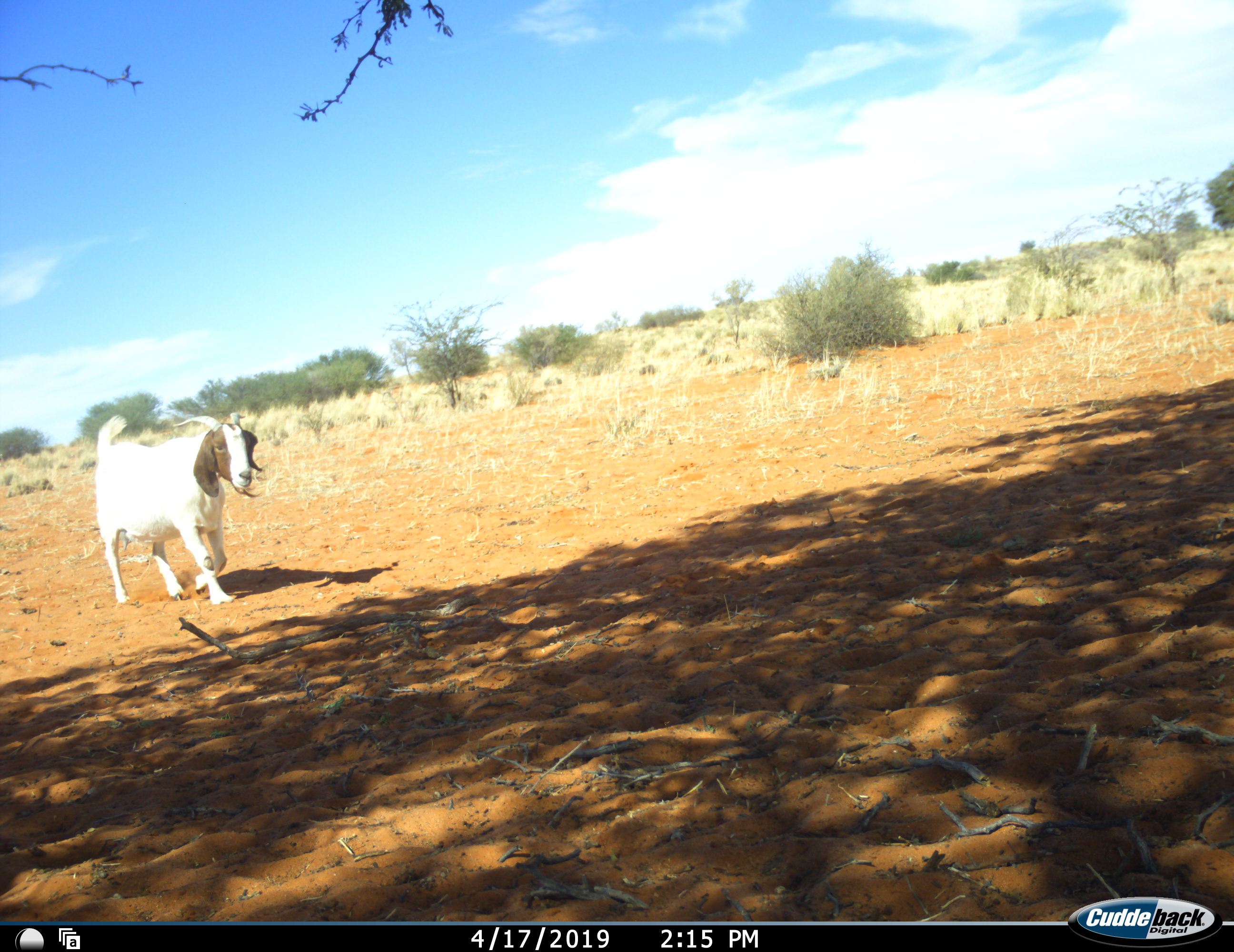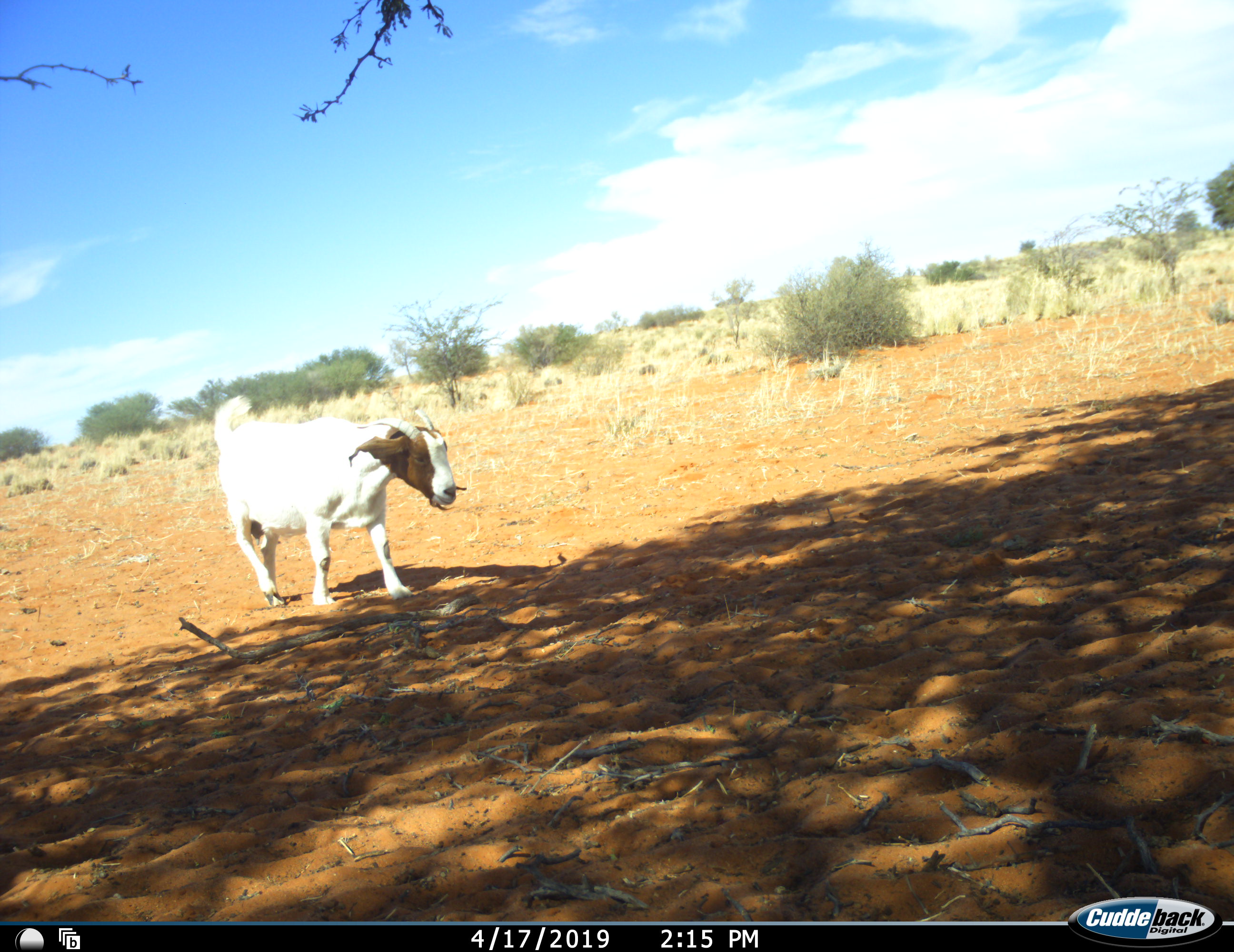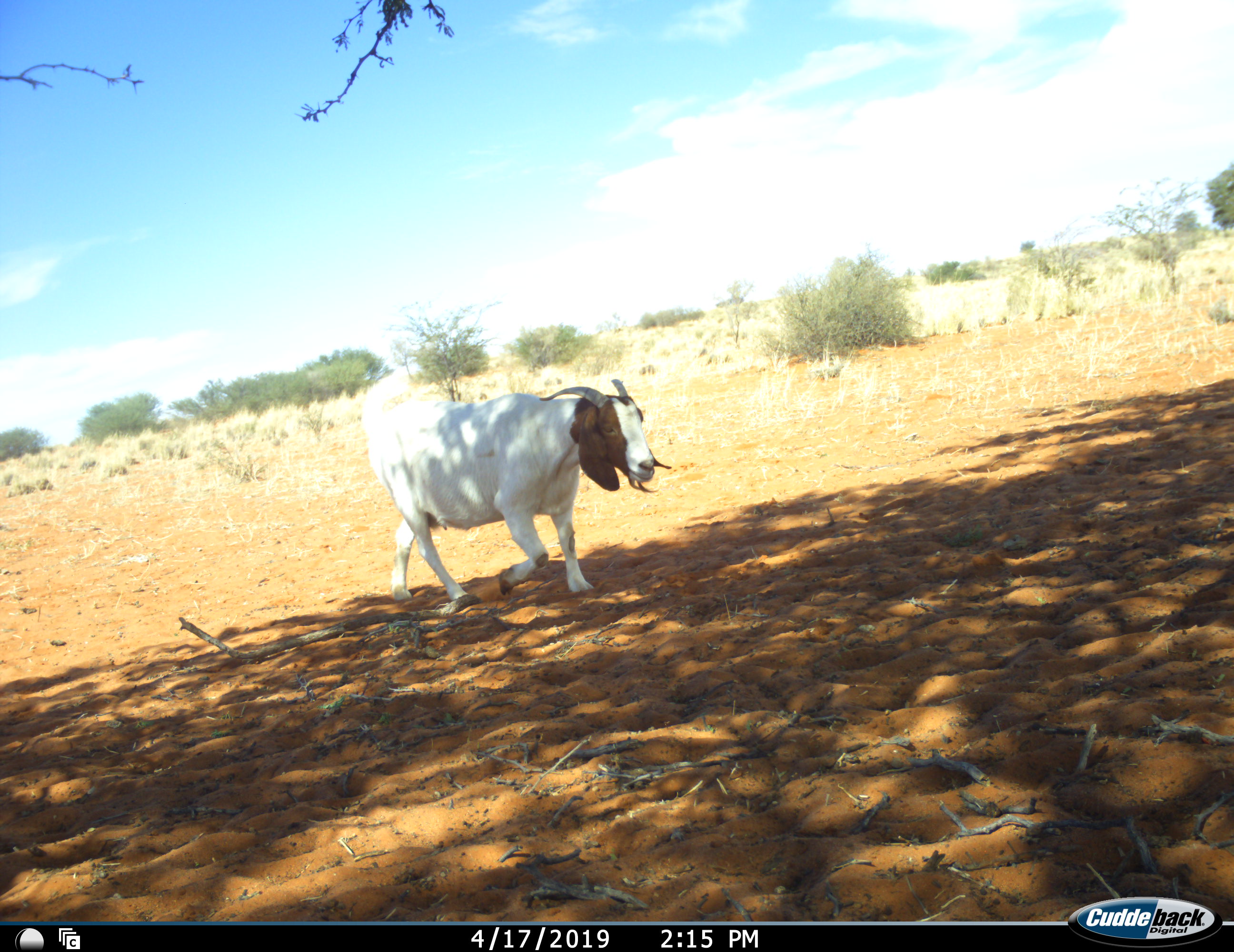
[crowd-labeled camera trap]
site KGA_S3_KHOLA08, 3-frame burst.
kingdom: Animalia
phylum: Chordata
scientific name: Vertebrata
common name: domestic animal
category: domesticanimal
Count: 1.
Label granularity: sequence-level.